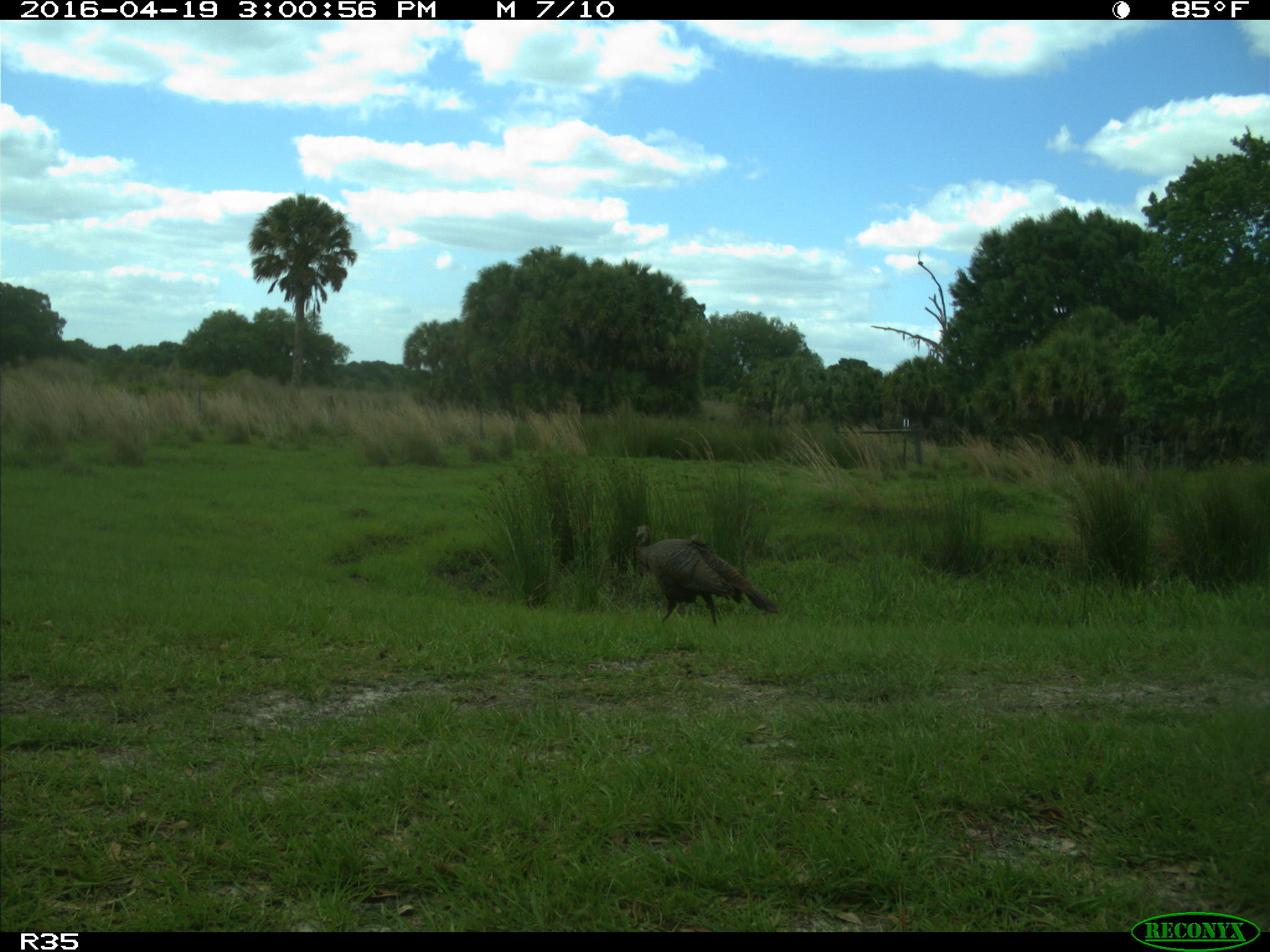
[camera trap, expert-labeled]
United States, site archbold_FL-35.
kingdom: Animalia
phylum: Chordata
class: Aves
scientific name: Aves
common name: birds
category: unidentified bird